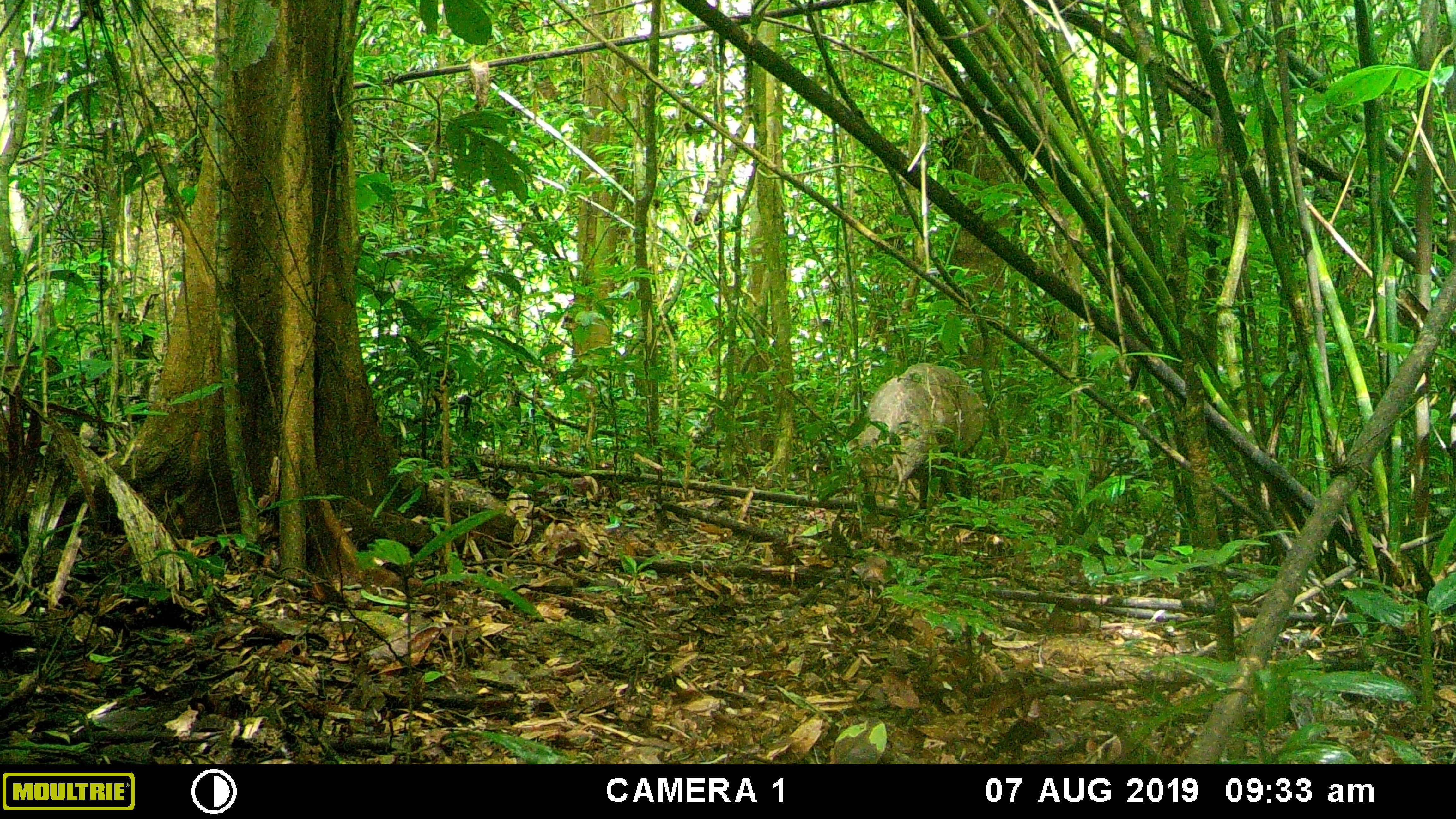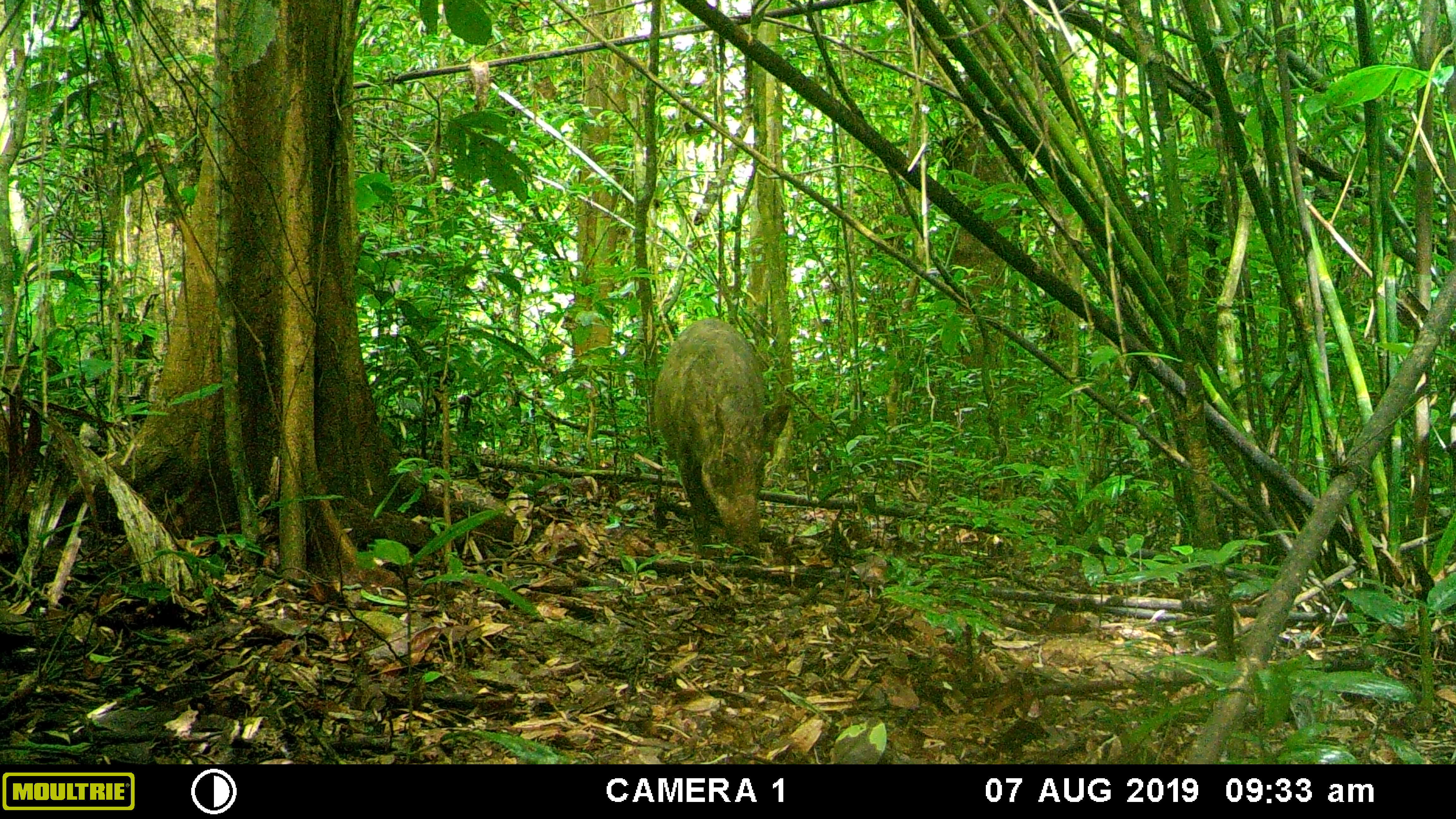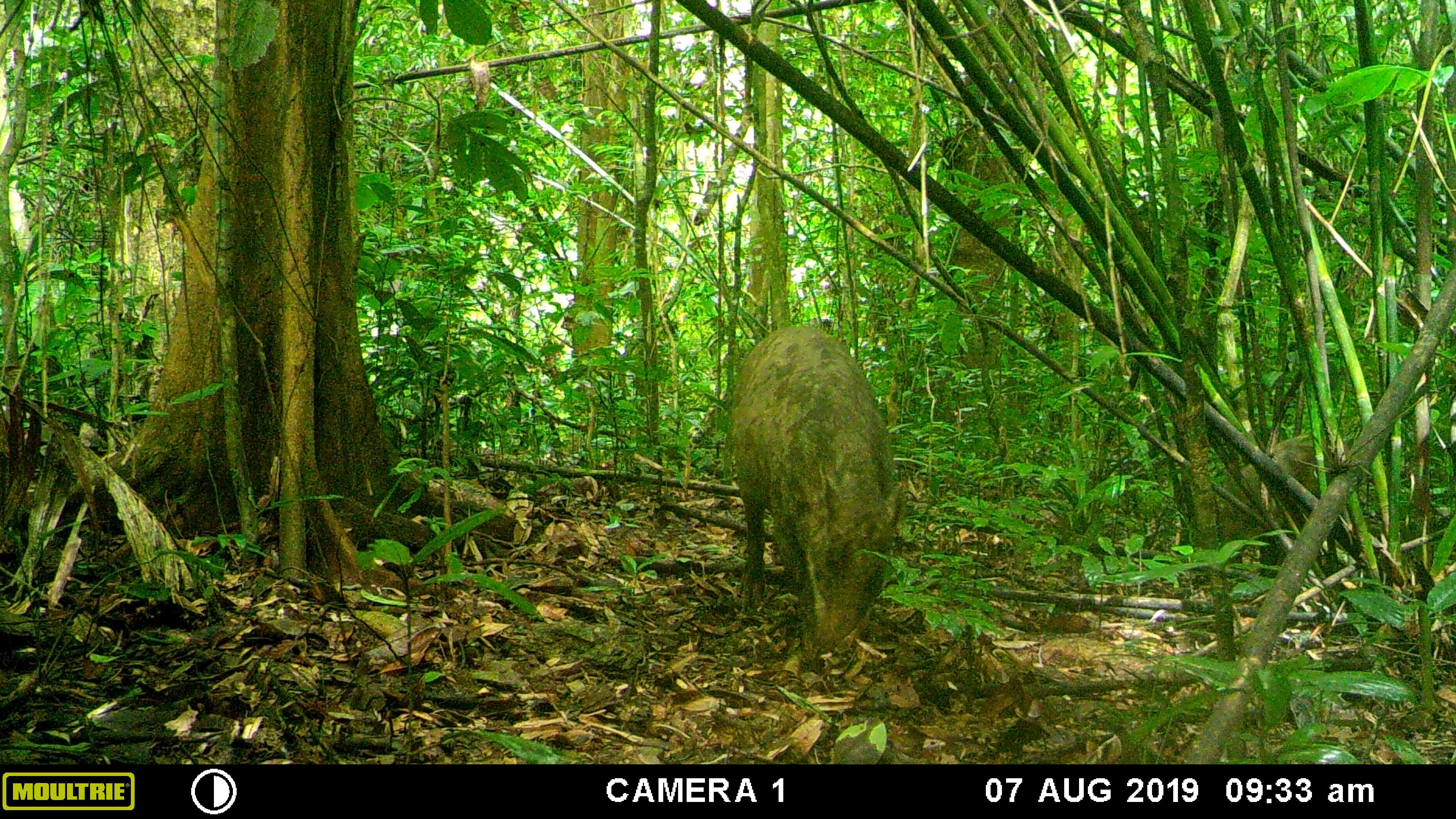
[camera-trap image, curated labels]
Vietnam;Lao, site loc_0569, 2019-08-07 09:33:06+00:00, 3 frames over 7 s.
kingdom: Animalia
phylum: Chordata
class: Mammalia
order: Artiodactyla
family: Suidae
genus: Sus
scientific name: Sus scrofa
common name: eurasian wild pig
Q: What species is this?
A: Eurasian wild pig (Sus scrofa).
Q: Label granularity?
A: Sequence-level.